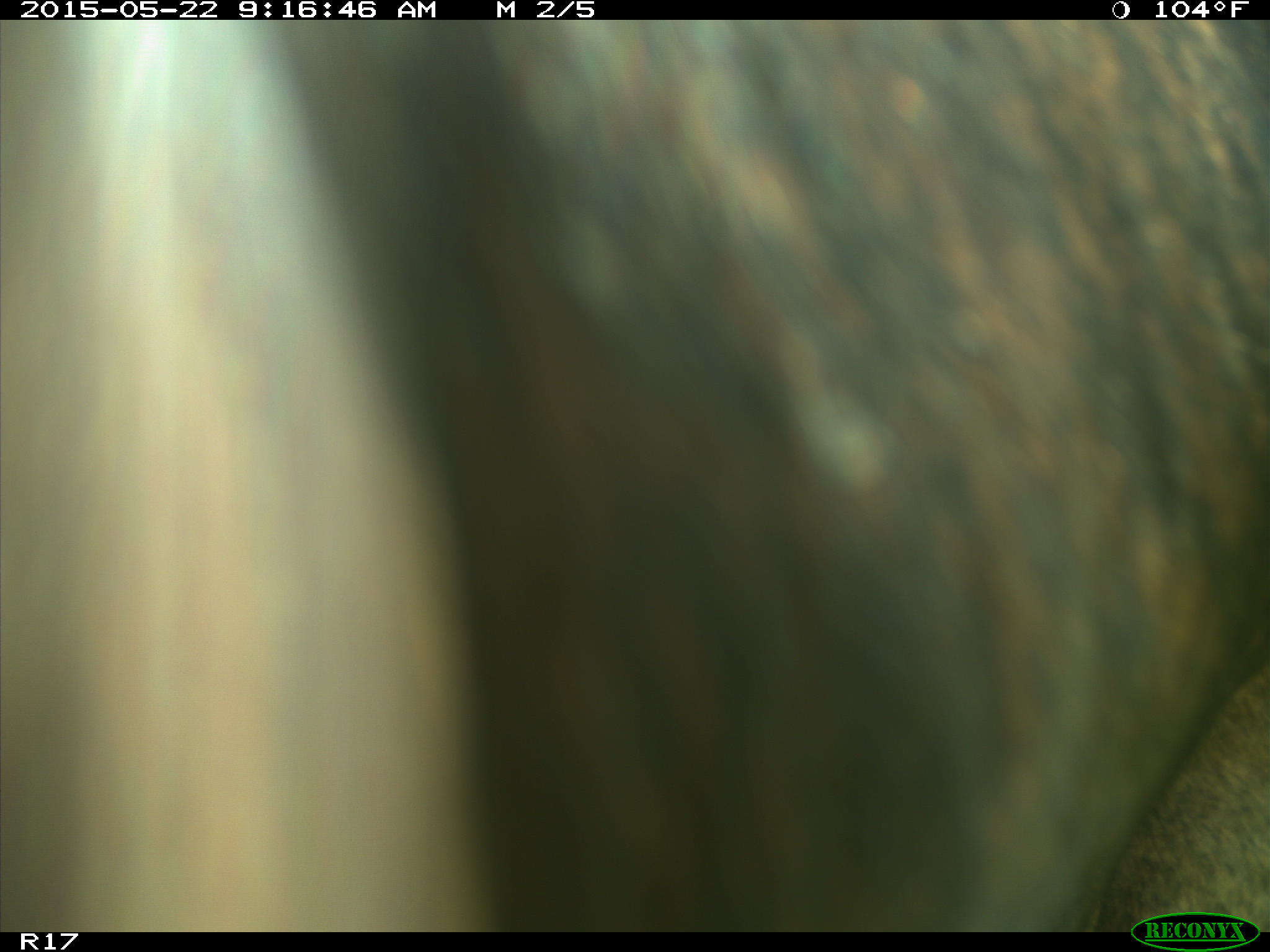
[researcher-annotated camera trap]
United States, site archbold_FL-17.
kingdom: Animalia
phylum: Chordata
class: Mammalia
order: Artiodactyla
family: Bovidae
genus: Bos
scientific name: Bos taurus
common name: domestic cow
Bos taurus (domestic cow).